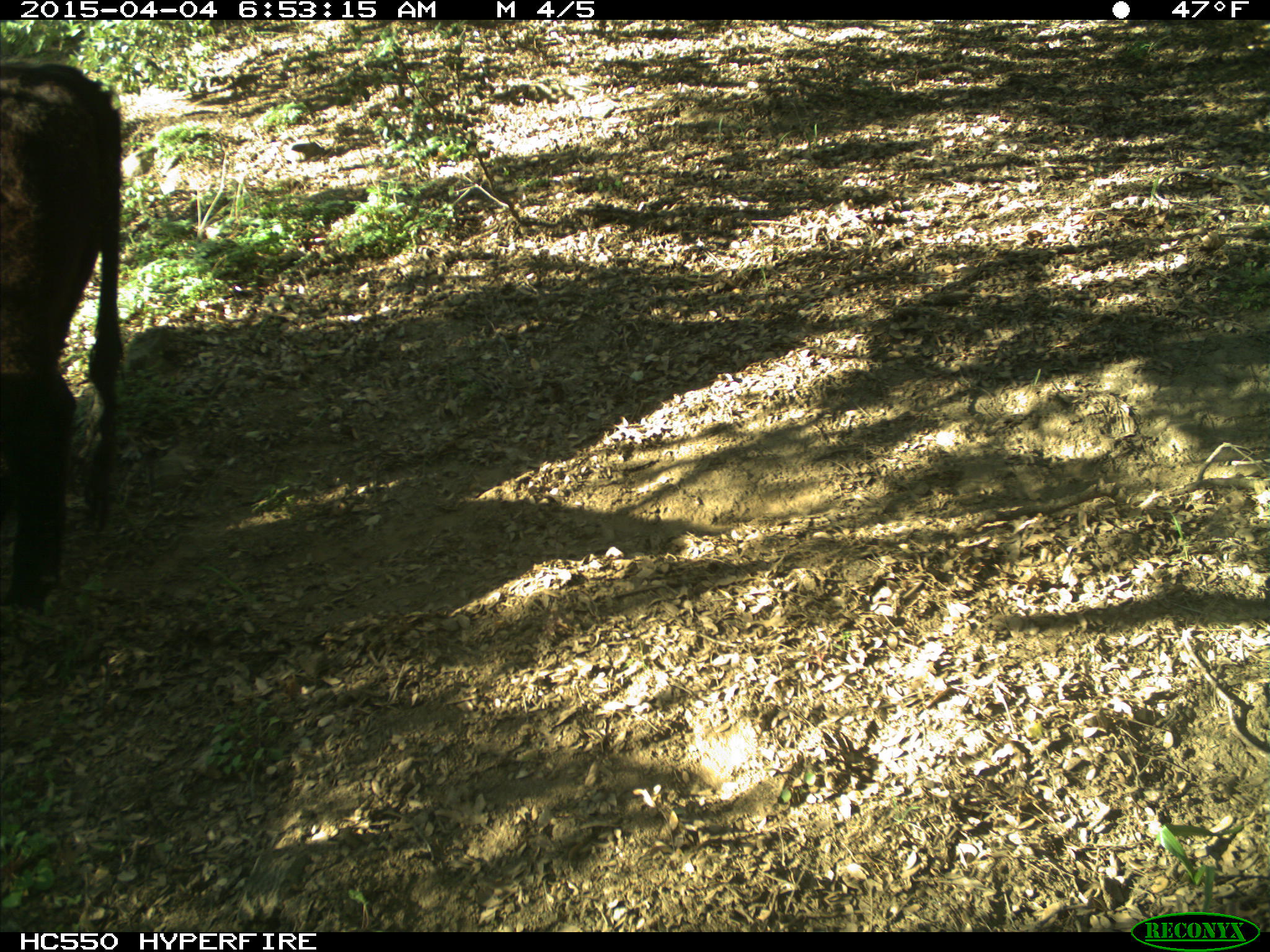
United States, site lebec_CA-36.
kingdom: Animalia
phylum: Chordata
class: Mammalia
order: Artiodactyla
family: Bovidae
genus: Bos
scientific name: Bos taurus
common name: domestic cow